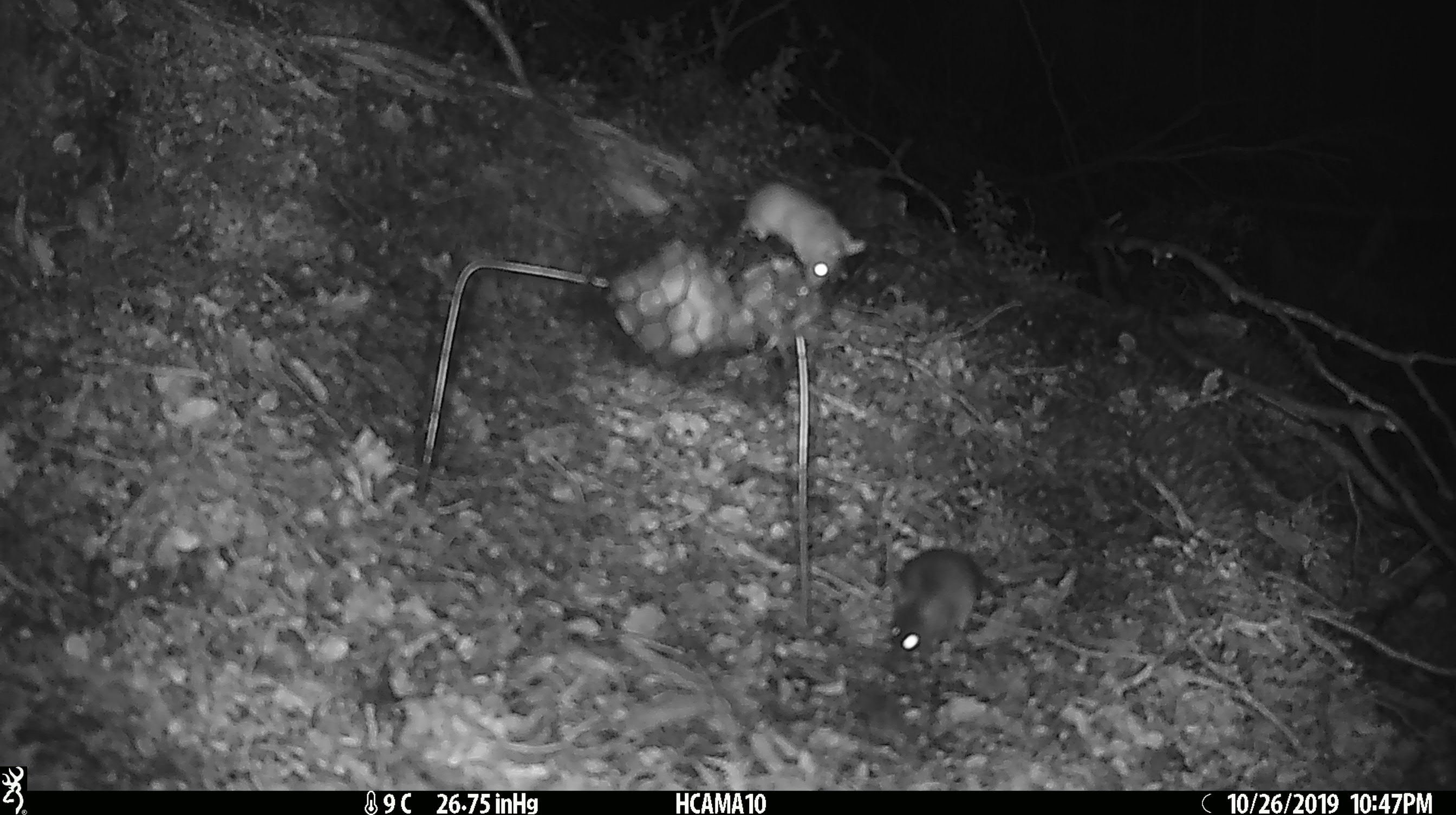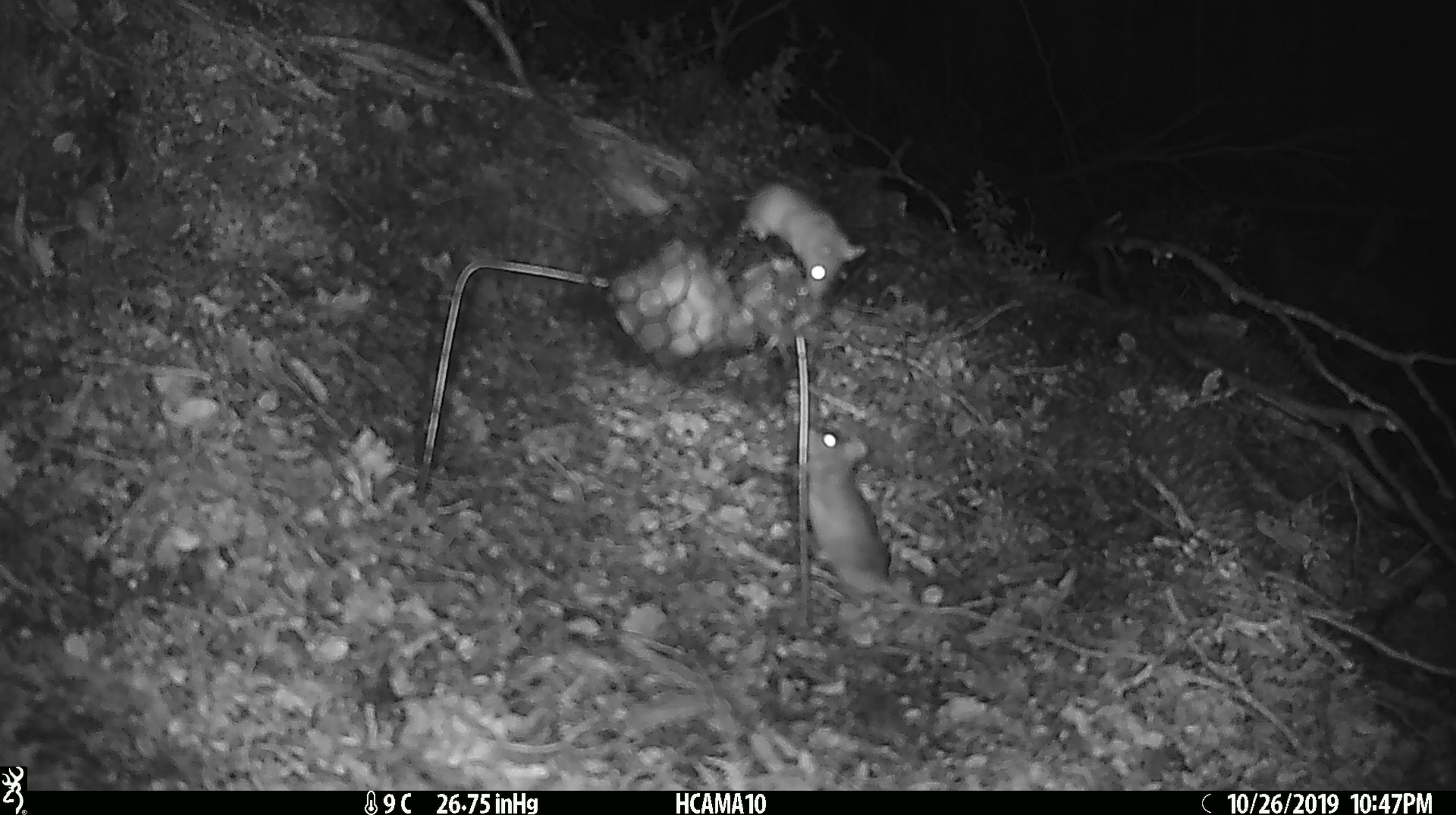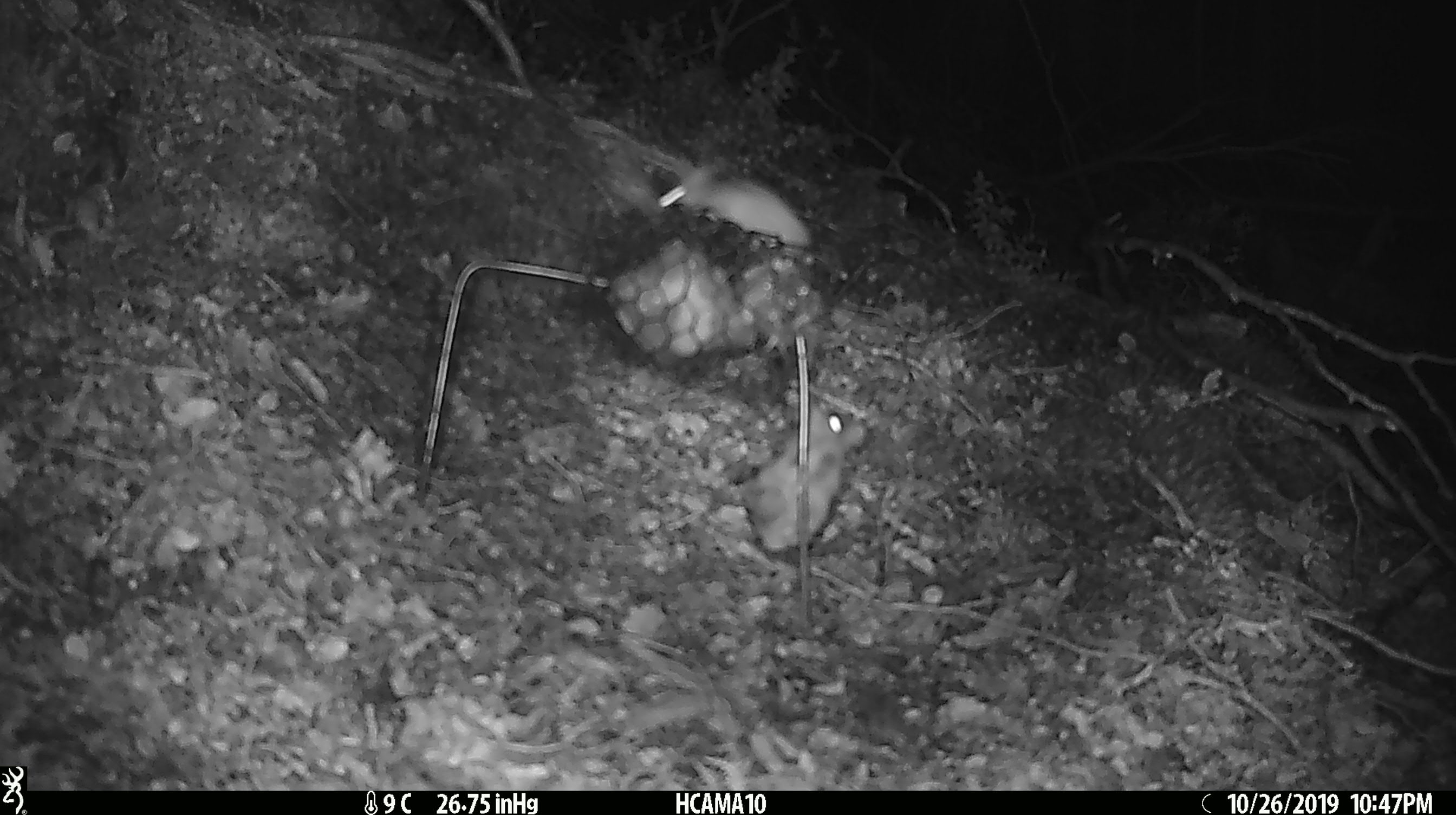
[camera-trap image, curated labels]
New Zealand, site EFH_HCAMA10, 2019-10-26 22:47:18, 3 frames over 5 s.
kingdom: Animalia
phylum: Chordata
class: Mammalia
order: Rodentia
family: Muridae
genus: Mus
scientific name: Mus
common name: mouse